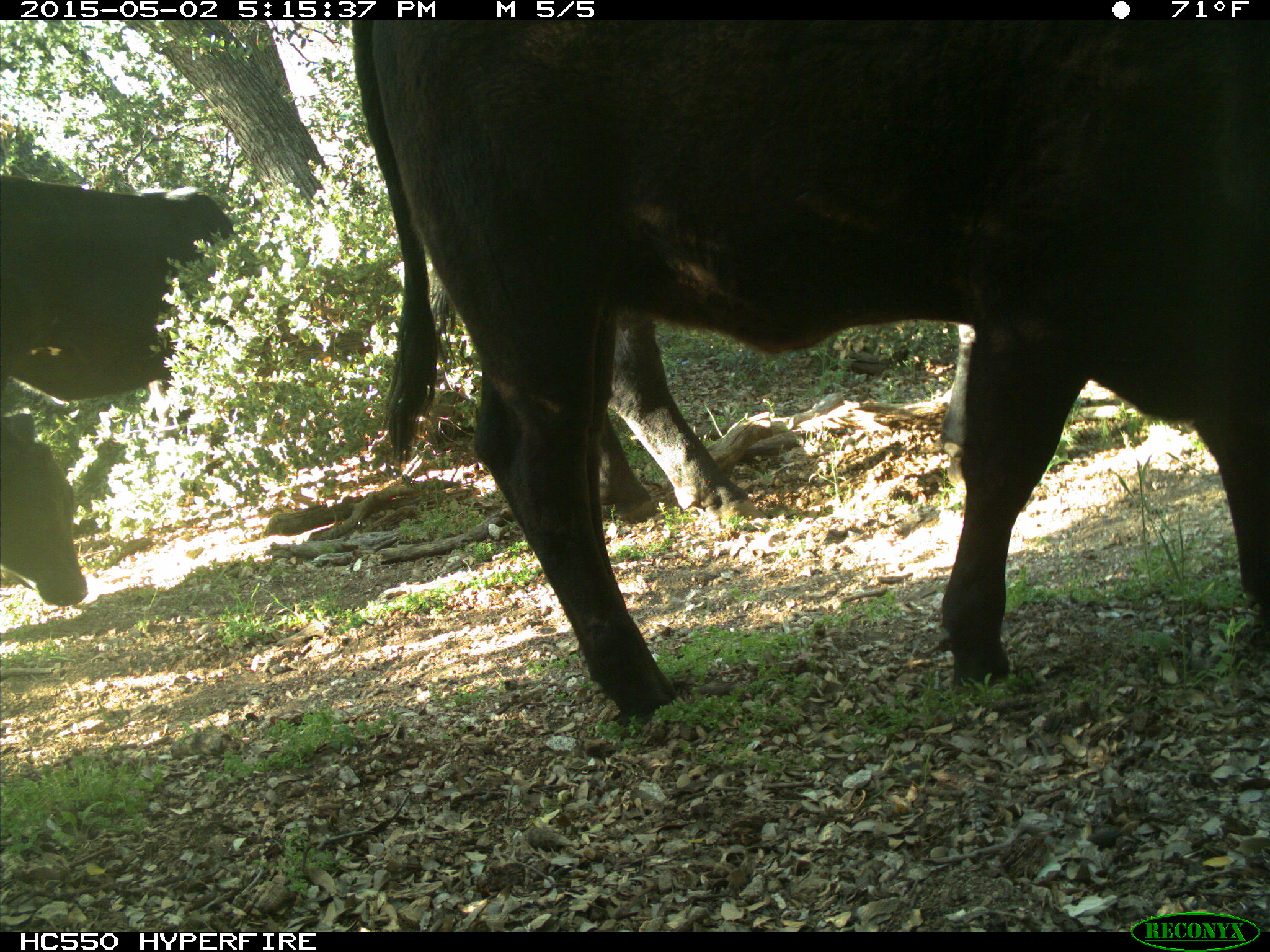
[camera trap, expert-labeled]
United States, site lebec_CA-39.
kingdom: Animalia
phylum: Chordata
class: Mammalia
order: Artiodactyla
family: Bovidae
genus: Bos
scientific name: Bos taurus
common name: domestic cow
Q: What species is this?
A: Bos taurus (domestic cow).